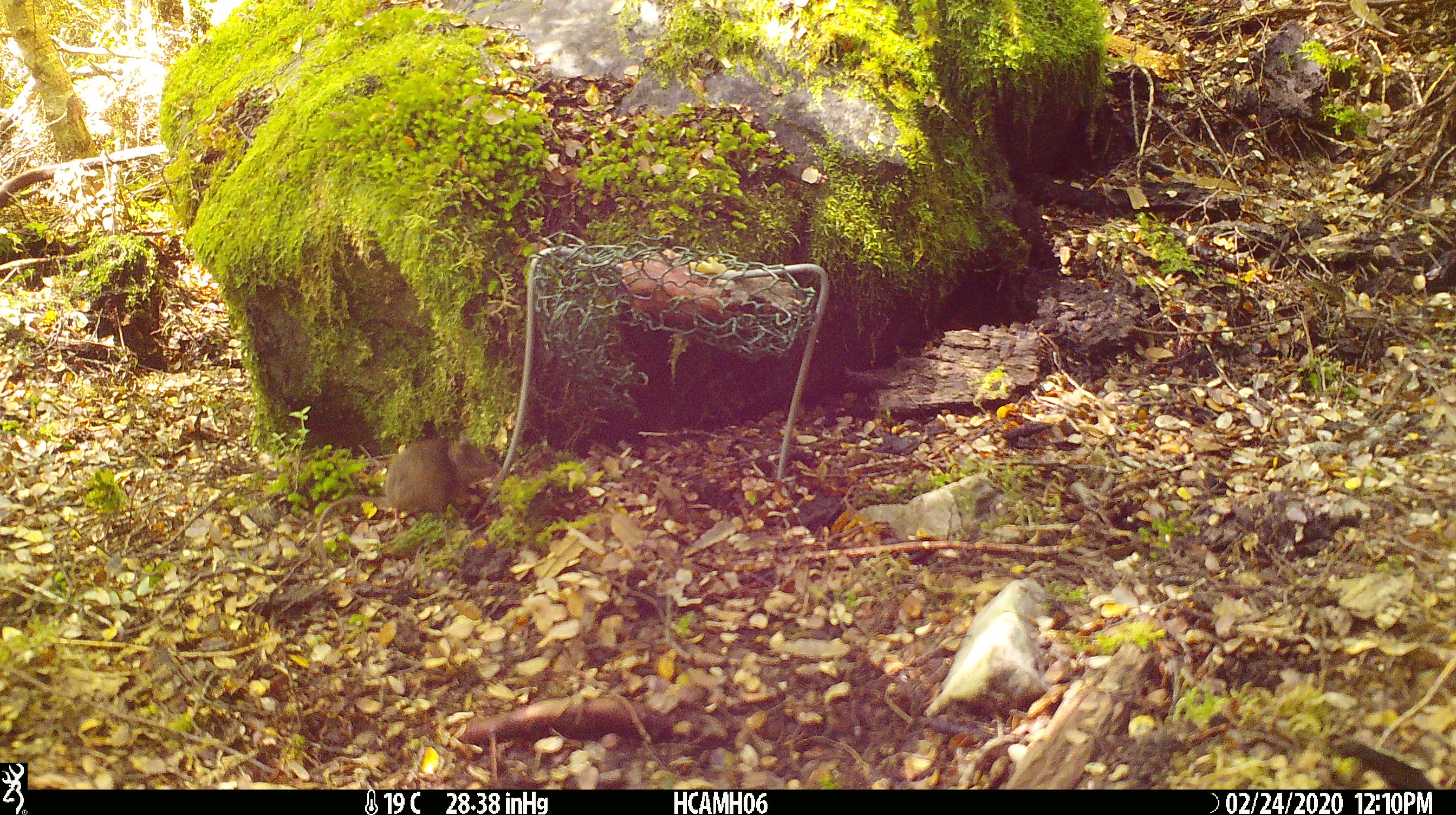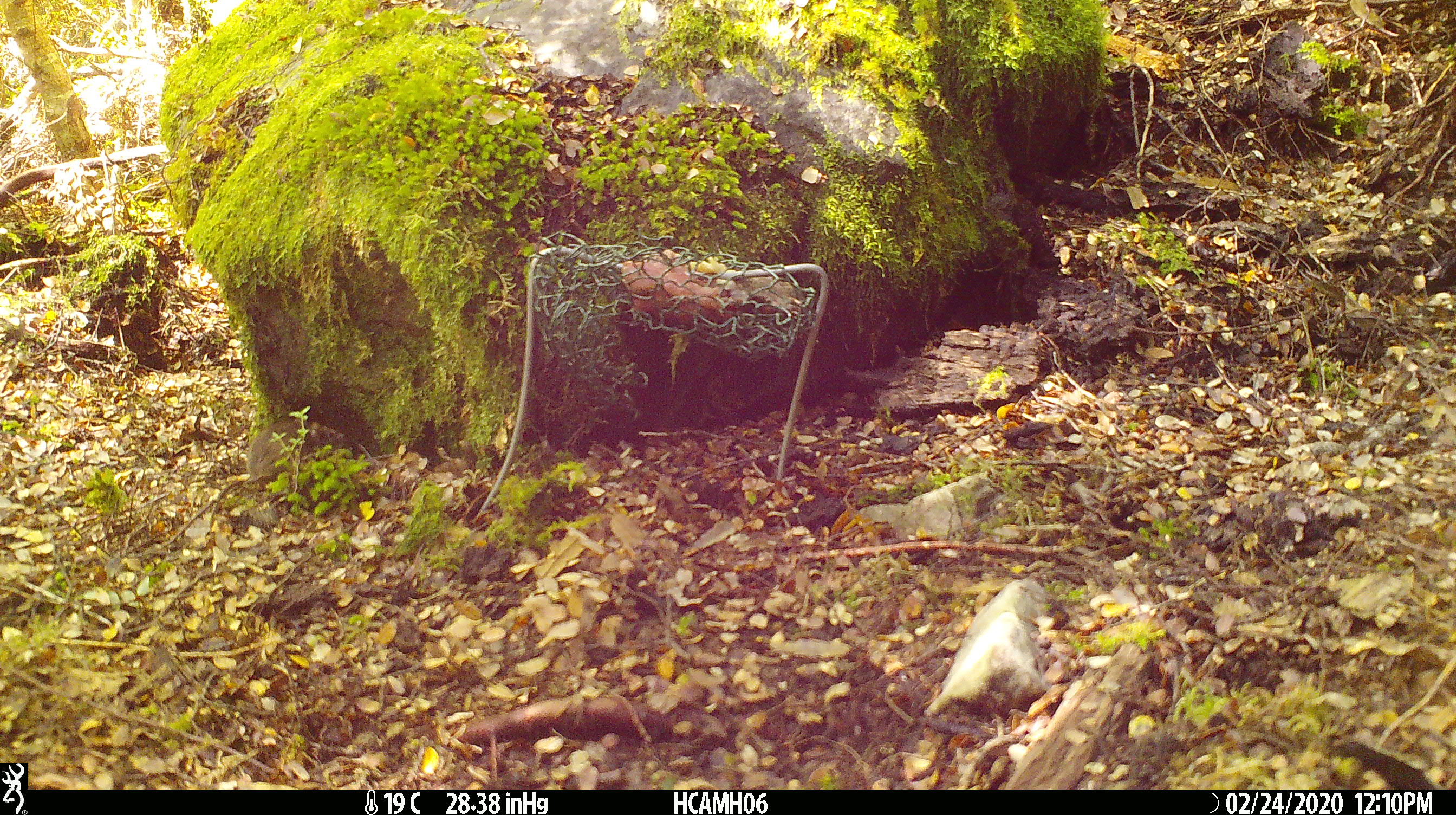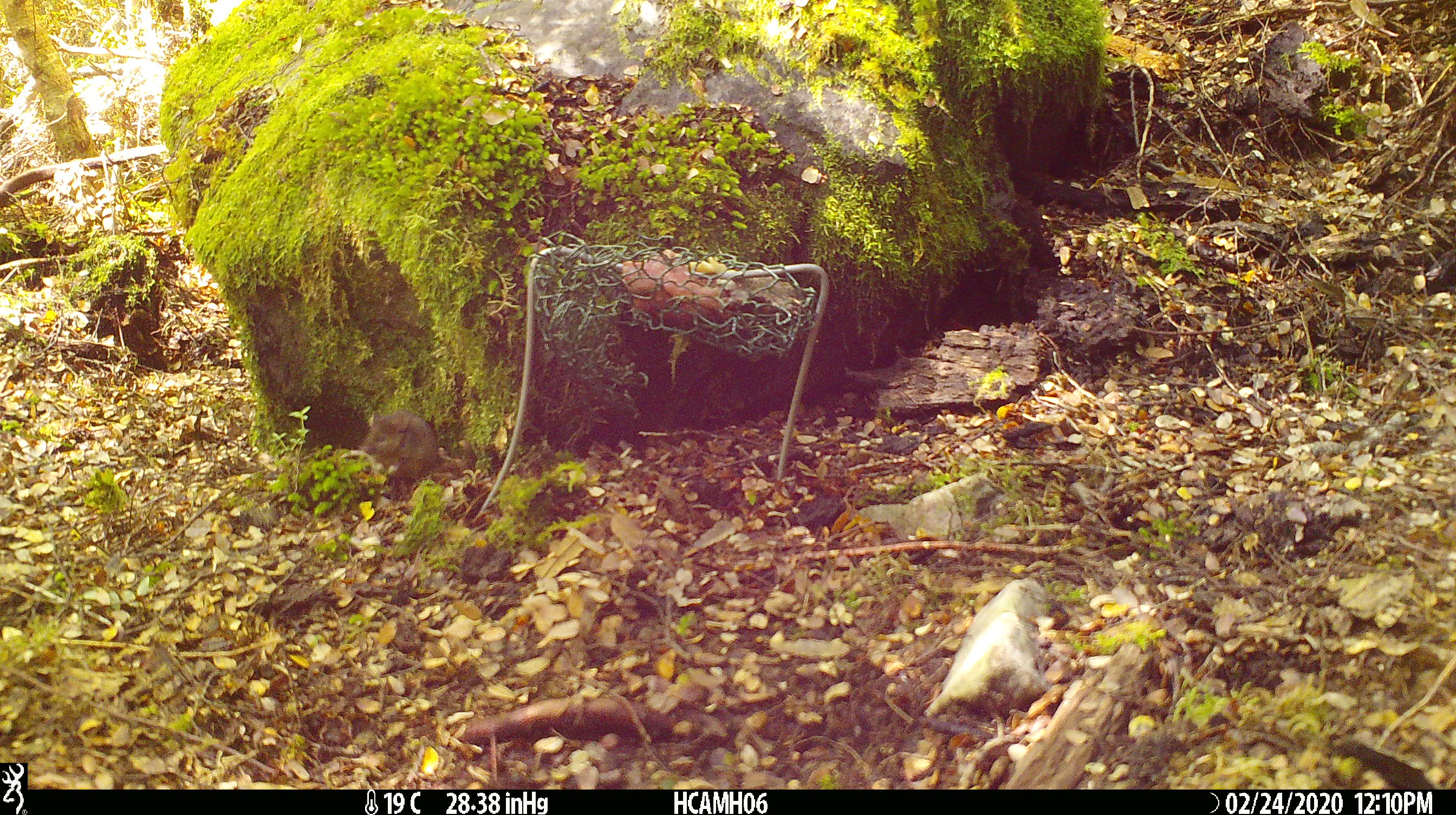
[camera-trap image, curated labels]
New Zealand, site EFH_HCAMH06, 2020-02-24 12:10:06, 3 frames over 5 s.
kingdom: Animalia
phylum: Chordata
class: Mammalia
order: Rodentia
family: Muridae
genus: Mus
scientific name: Mus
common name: mouse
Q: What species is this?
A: Mouse (Mus).